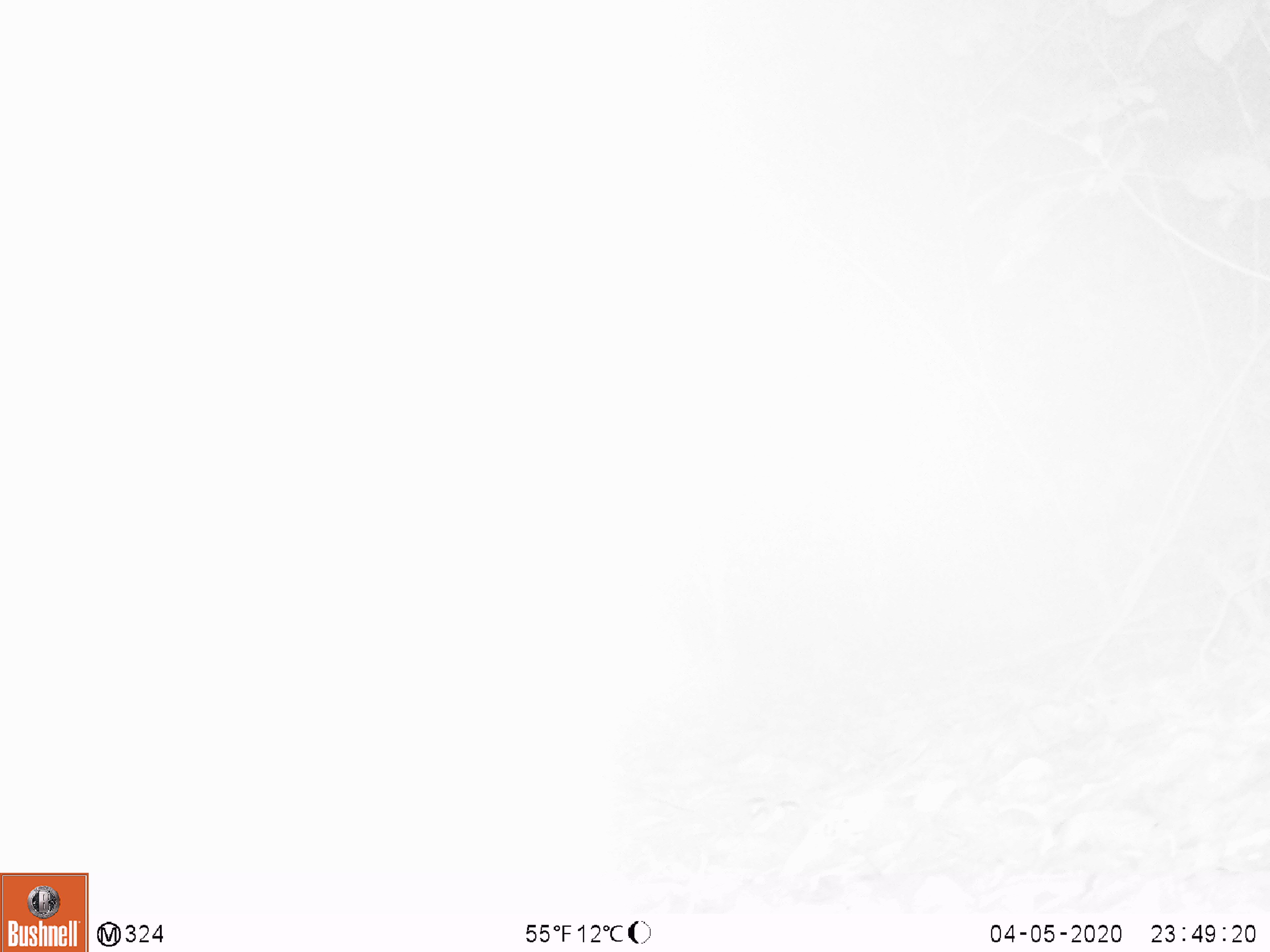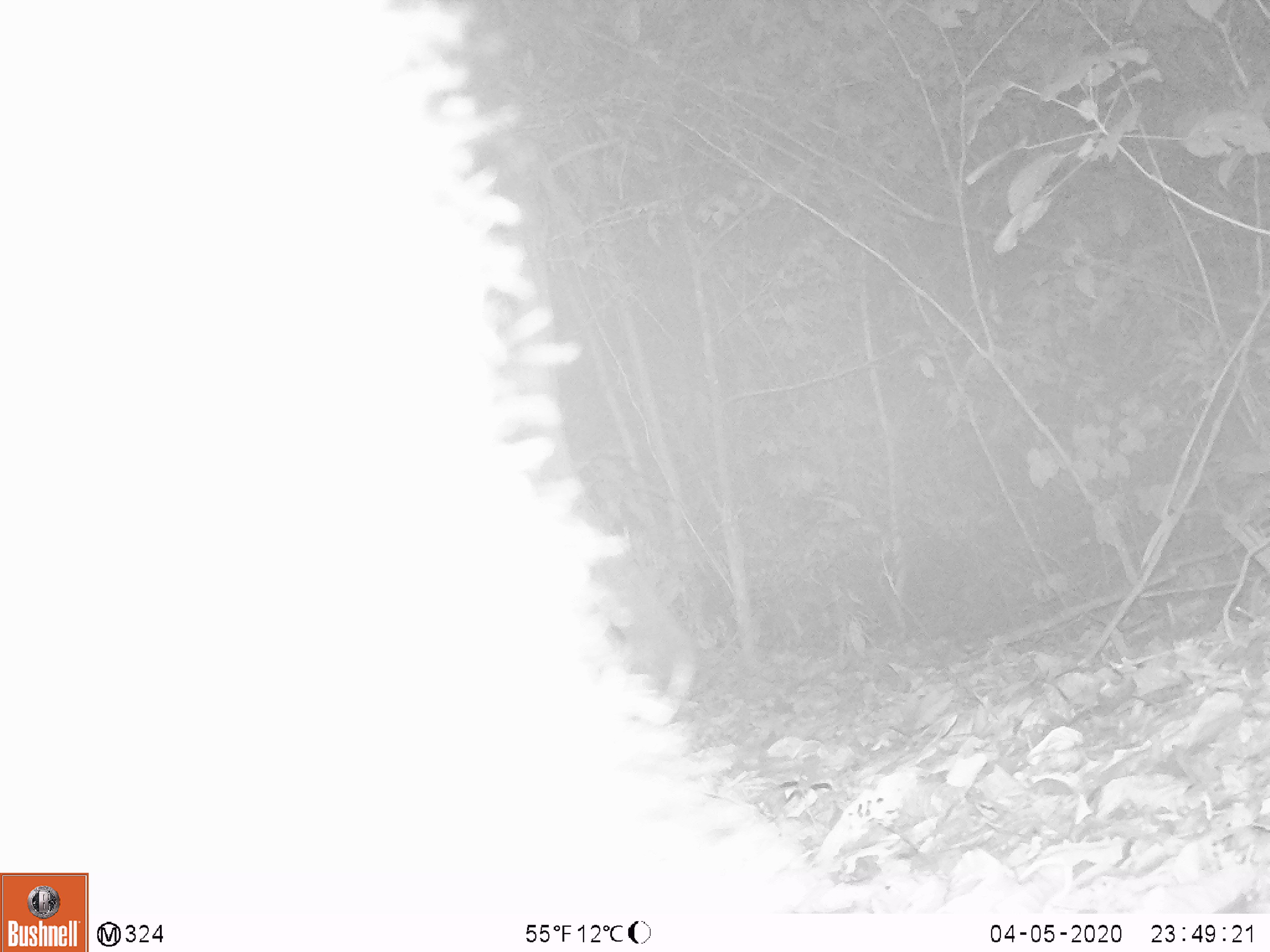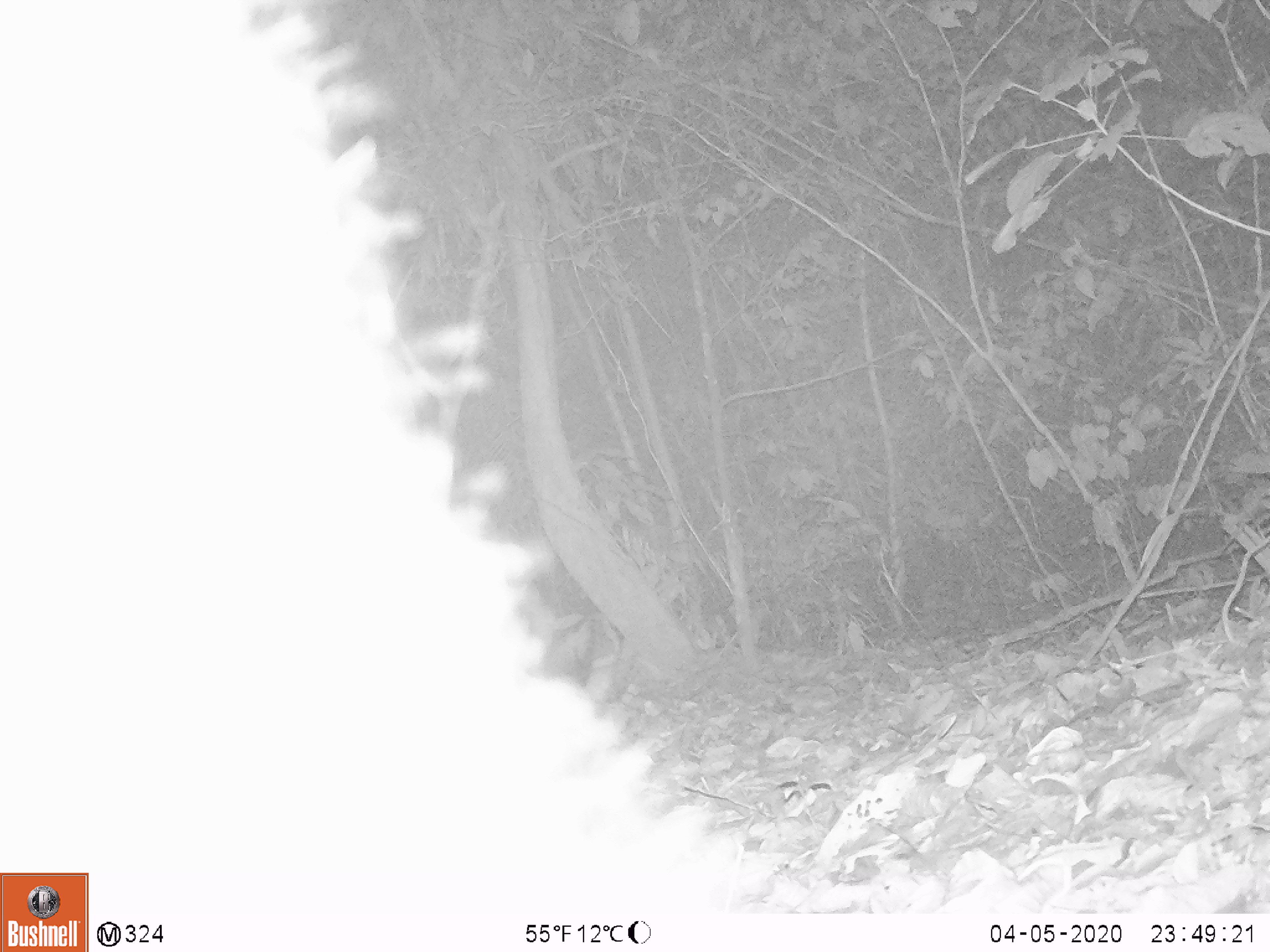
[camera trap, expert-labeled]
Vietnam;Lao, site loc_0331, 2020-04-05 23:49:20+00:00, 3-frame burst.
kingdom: Animalia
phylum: Chordata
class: Mammalia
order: Carnivora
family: Ursidae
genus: Ursus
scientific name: Ursus thibetanus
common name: asian black bear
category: asiatic black bear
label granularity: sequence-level